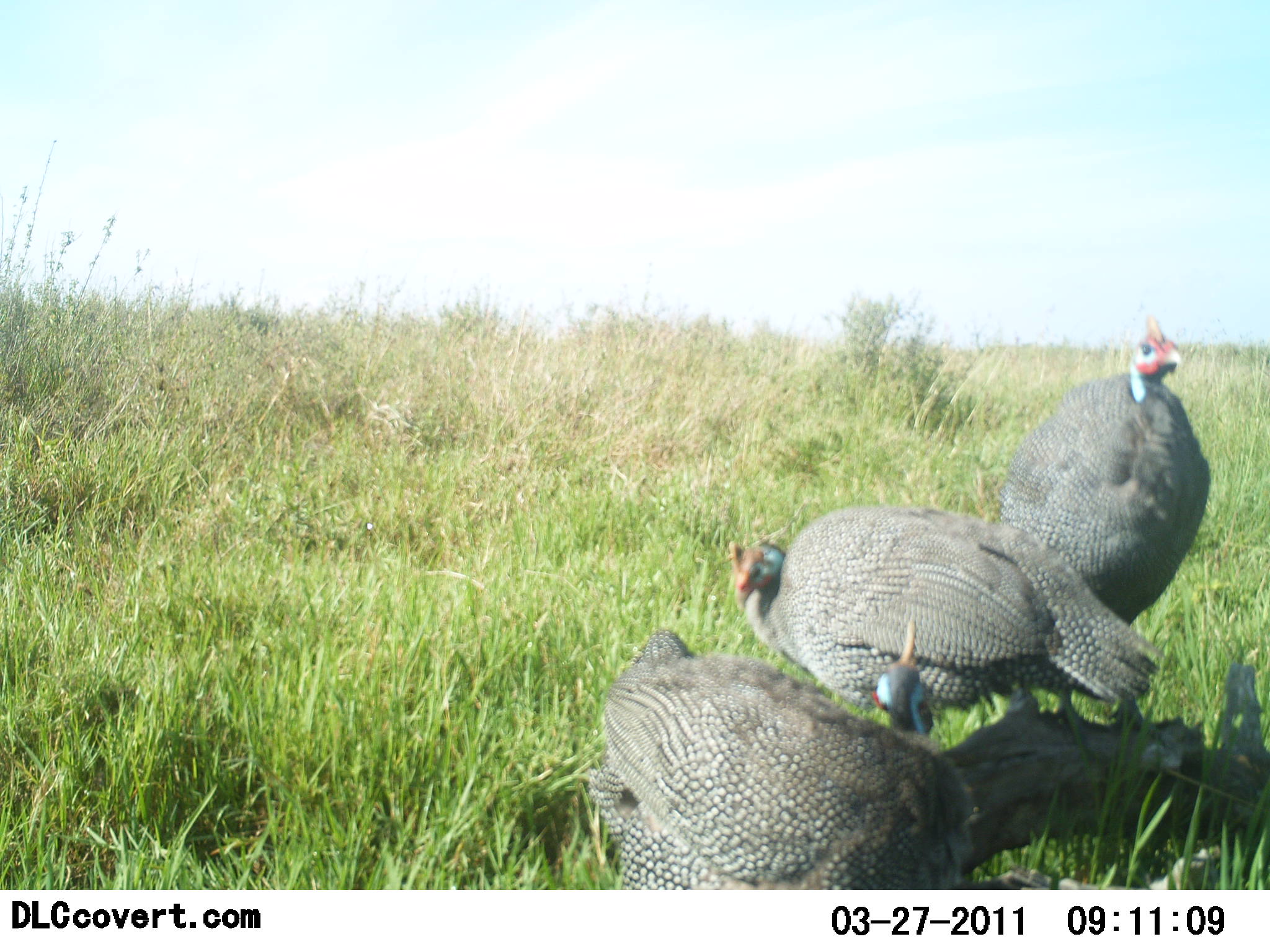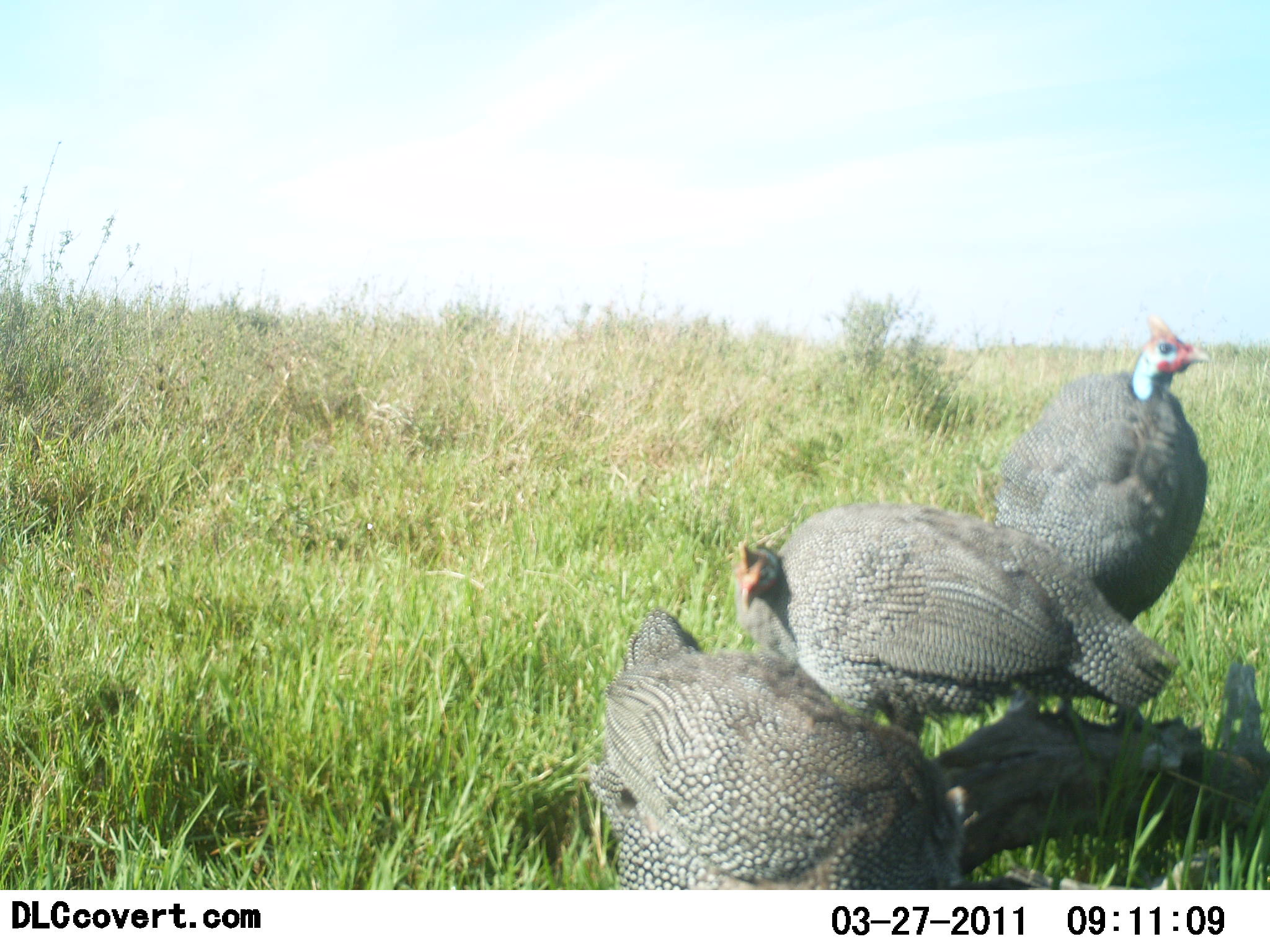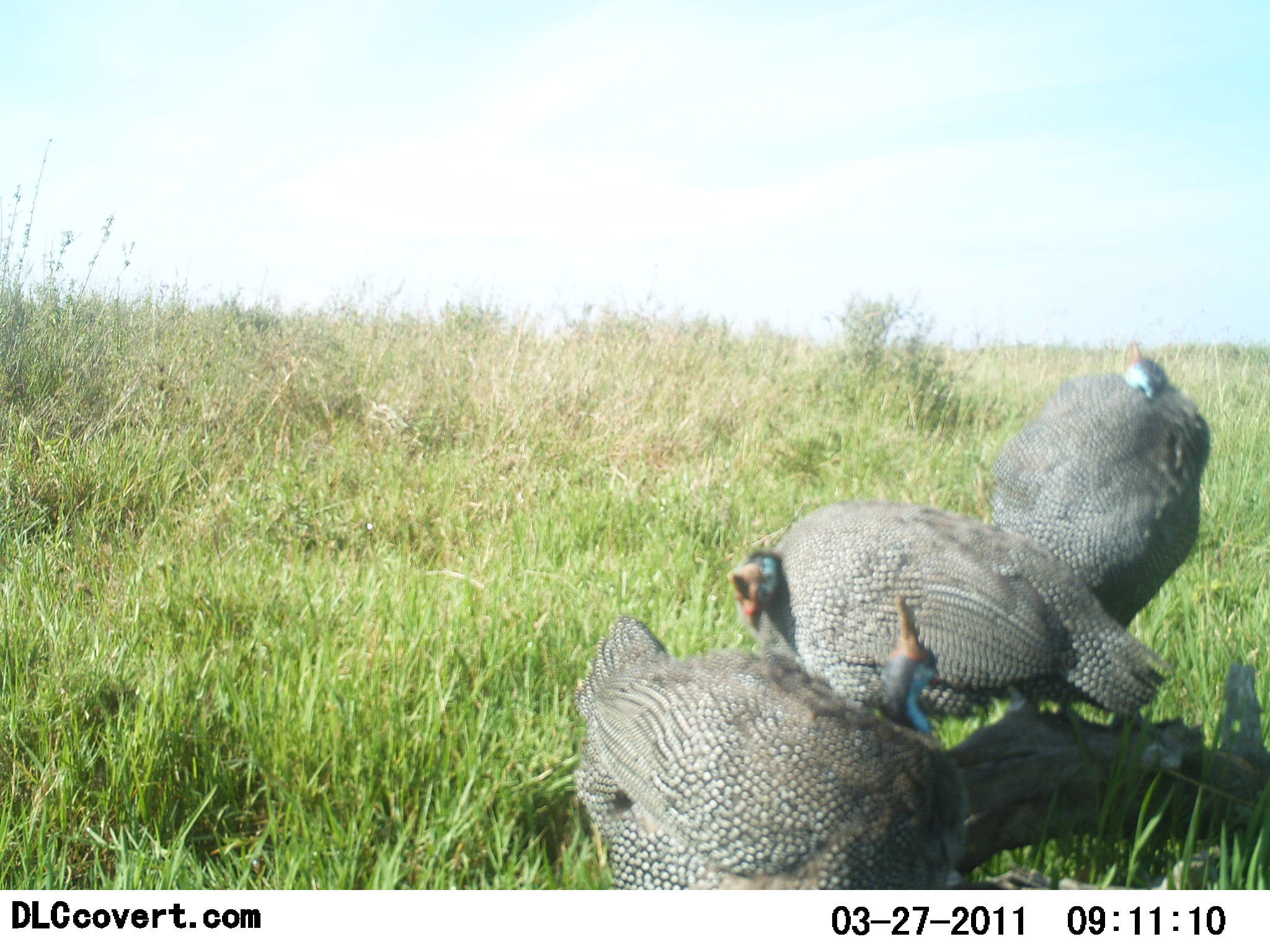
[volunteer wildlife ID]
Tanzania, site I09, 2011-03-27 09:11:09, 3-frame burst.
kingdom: Animalia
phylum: Chordata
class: Aves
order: Galliformes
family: Numididae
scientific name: Numididae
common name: guinea fowl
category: guineafowl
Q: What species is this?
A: Guineafowl (guinea fowl) (Numididae).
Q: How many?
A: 3.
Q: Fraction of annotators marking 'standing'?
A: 64%.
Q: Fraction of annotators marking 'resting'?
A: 29%.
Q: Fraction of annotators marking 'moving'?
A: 14%.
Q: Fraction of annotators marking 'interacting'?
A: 7%.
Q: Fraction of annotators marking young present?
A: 0%.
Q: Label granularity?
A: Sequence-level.